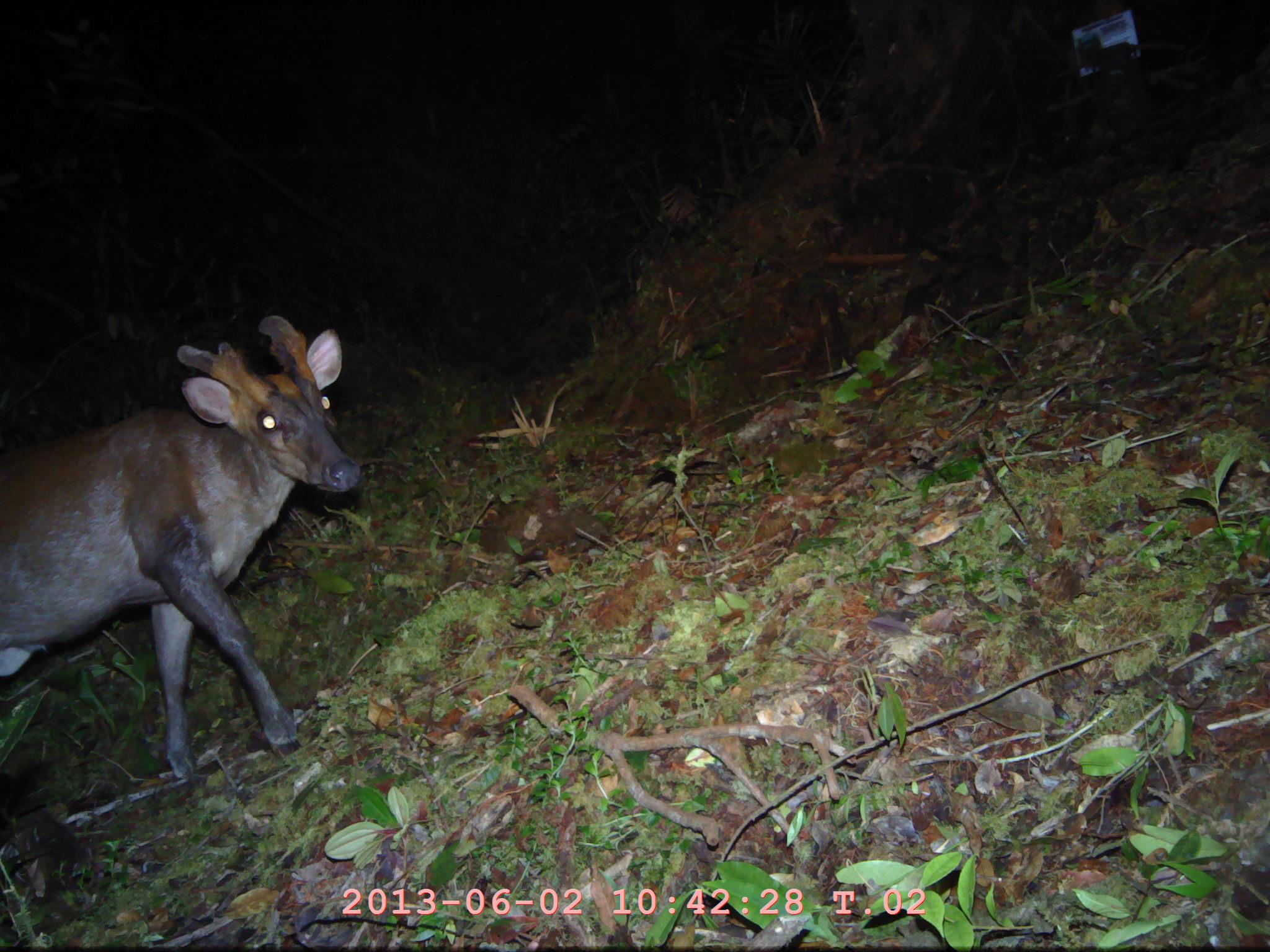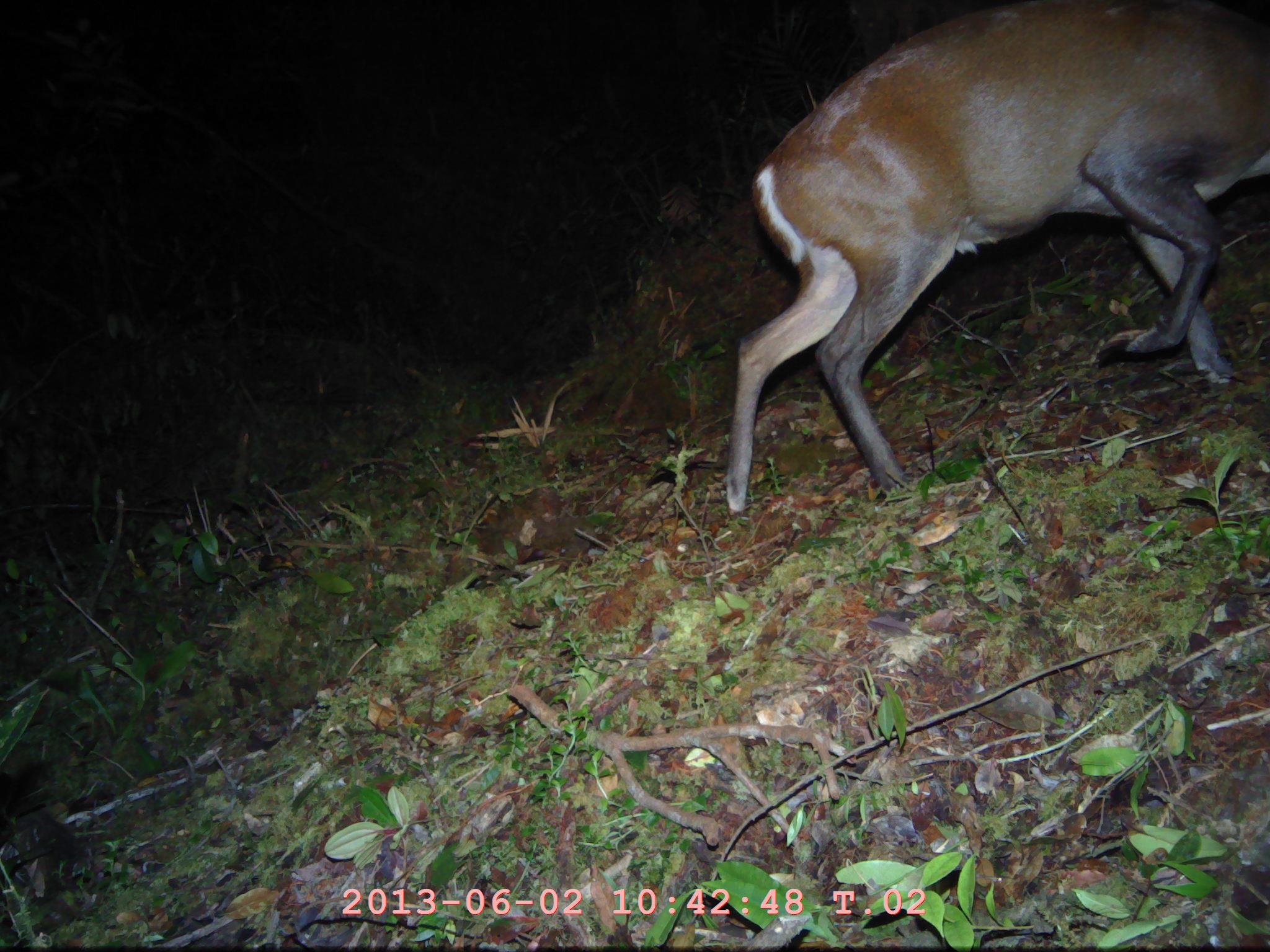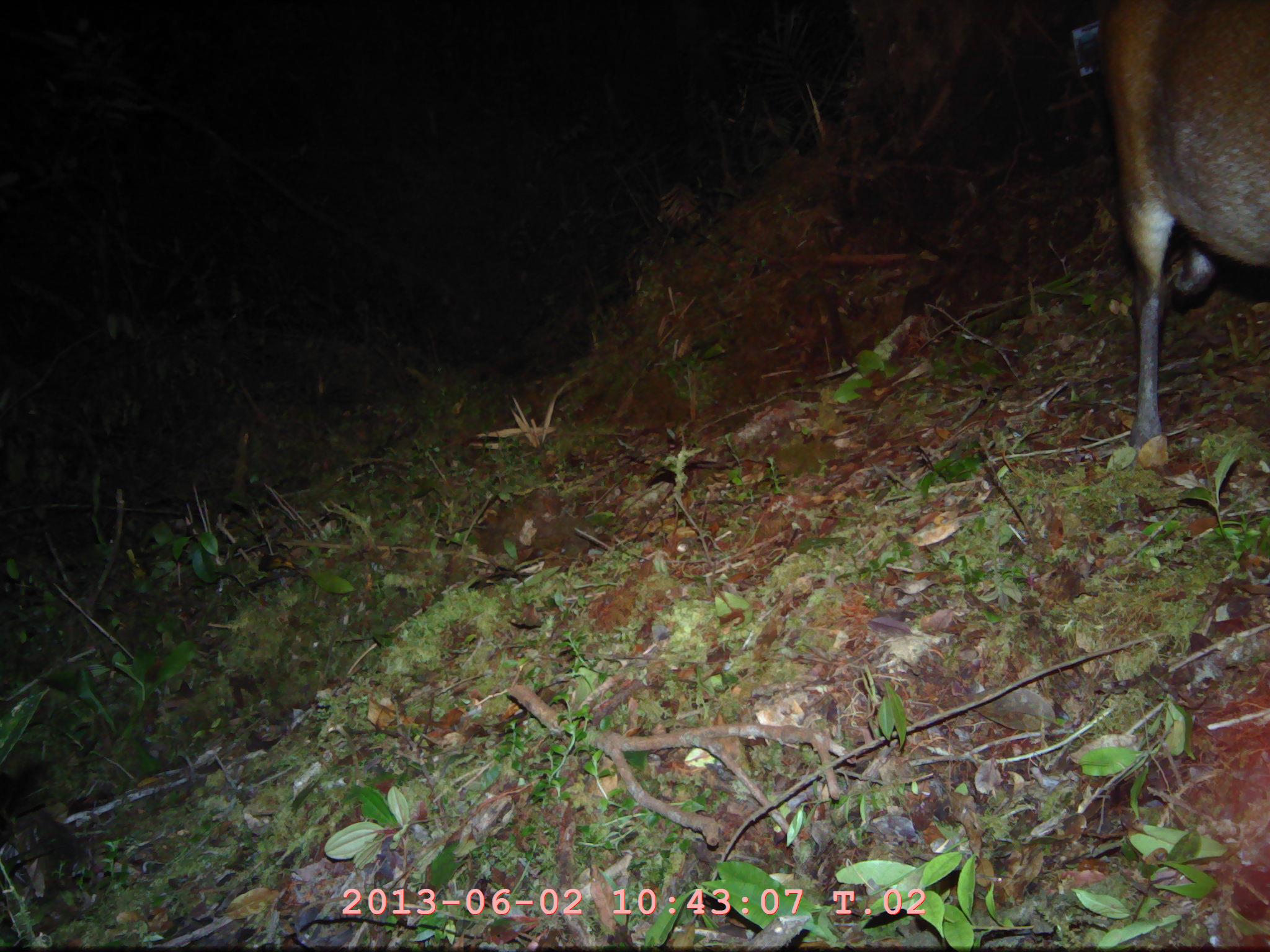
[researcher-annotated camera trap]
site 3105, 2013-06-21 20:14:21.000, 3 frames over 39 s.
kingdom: Animalia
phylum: Chordata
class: Mammalia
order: Artiodactyla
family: Cervidae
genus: Muntiacus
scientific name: Muntiacus muntjak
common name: southern red muntjac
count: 1